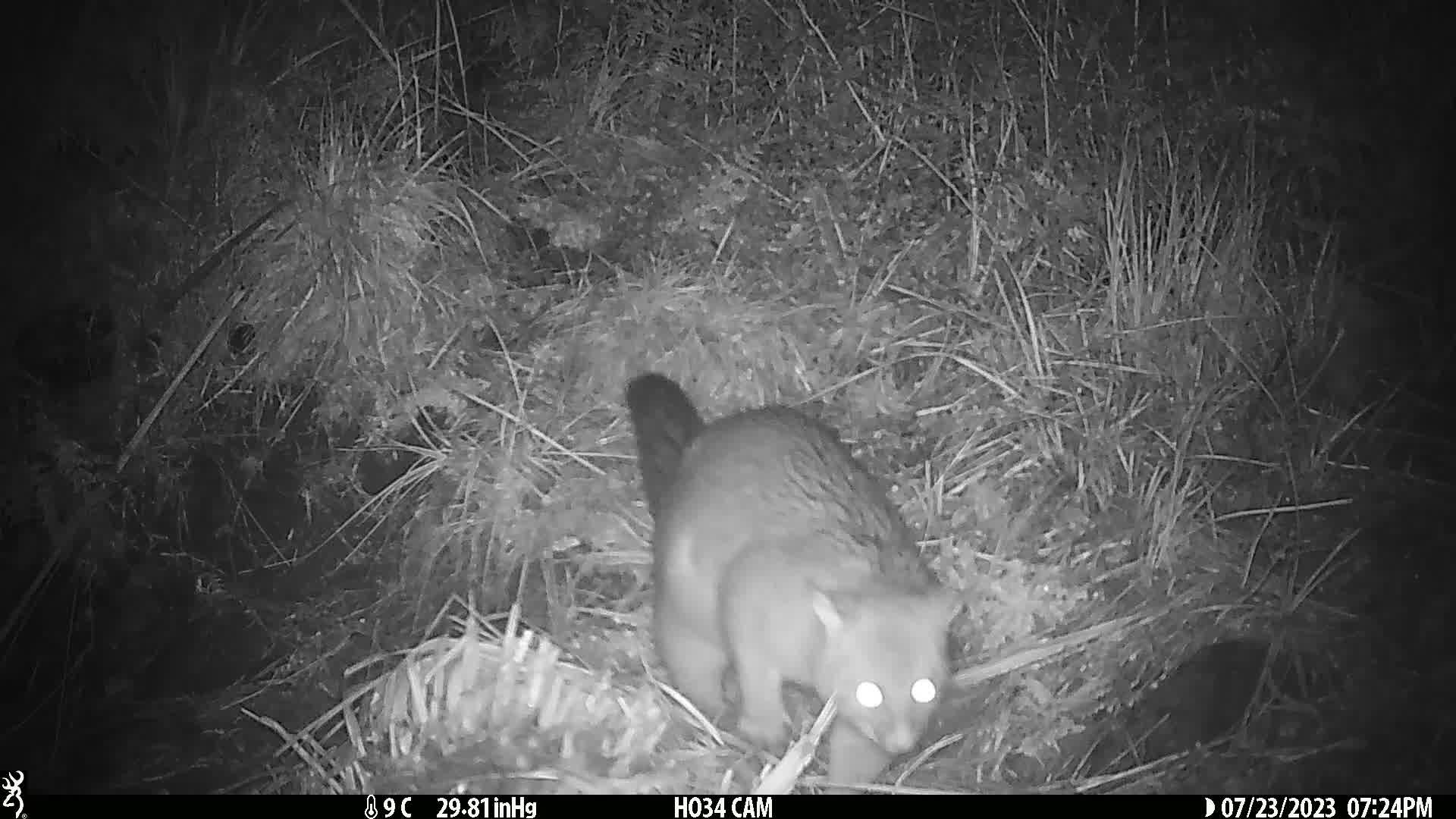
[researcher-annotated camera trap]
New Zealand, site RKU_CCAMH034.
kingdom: Animalia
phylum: Chordata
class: Mammalia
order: Diprotodontia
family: Phalangeridae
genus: Trichosurus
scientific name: Trichosurus vulpecula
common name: common brushtail possum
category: possum